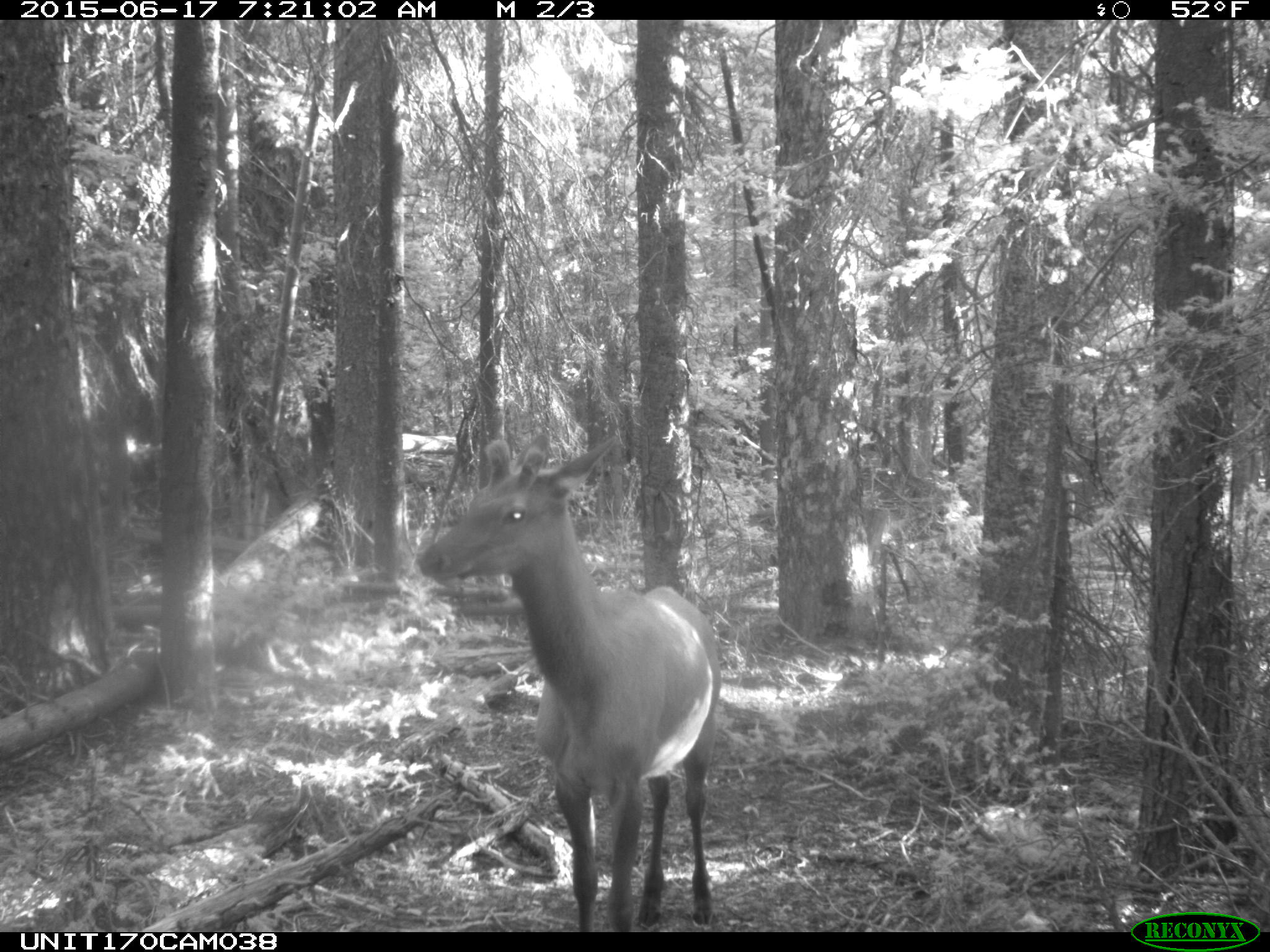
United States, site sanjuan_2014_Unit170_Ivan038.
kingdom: Animalia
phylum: Chordata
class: Mammalia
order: Artiodactyla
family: Cervidae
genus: Cervus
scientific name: Cervus elaphus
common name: red deer